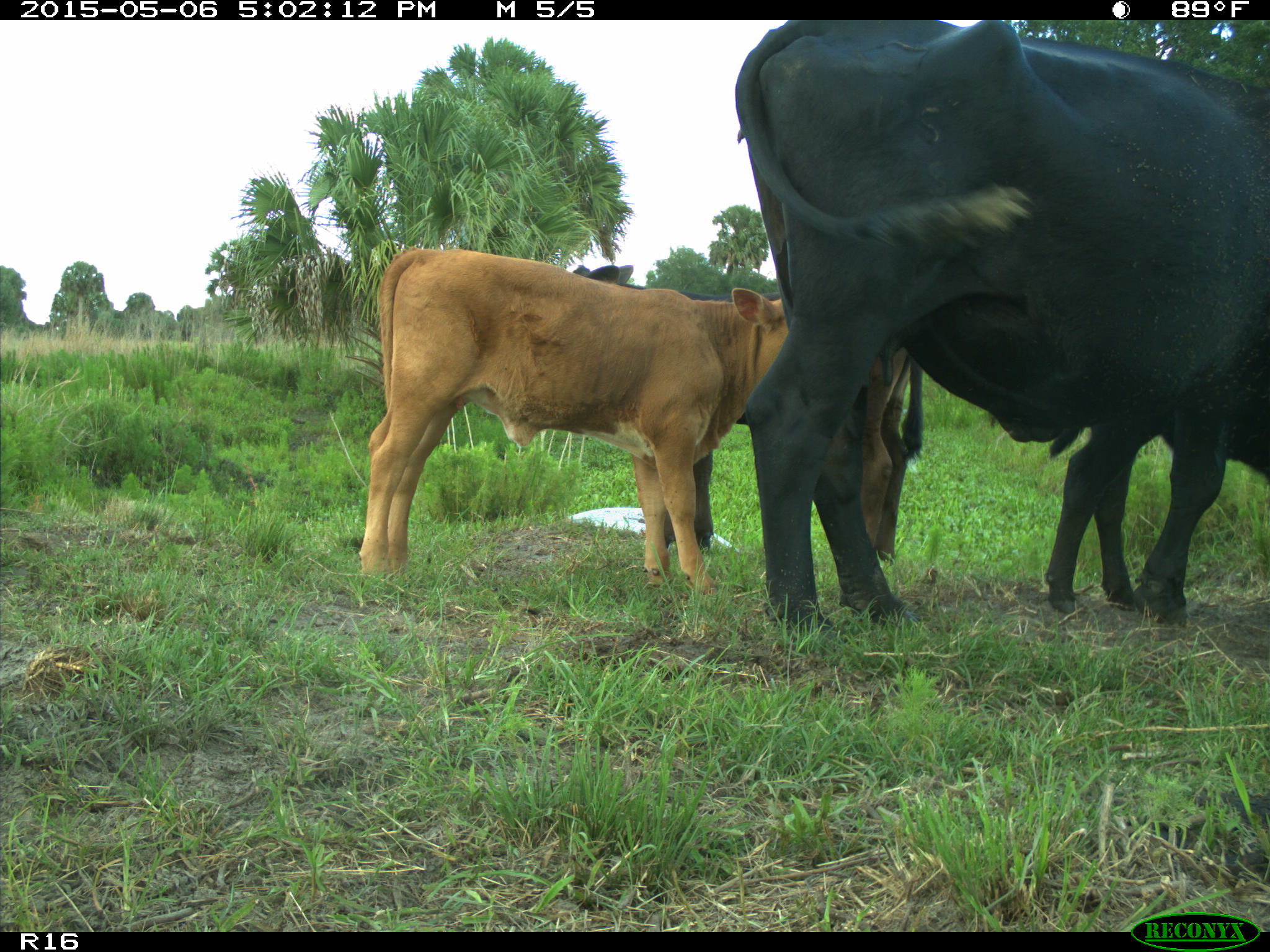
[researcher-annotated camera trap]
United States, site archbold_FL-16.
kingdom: Animalia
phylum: Chordata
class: Mammalia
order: Artiodactyla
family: Bovidae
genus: Bos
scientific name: Bos taurus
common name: domestic cow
Bos taurus (domestic cow).